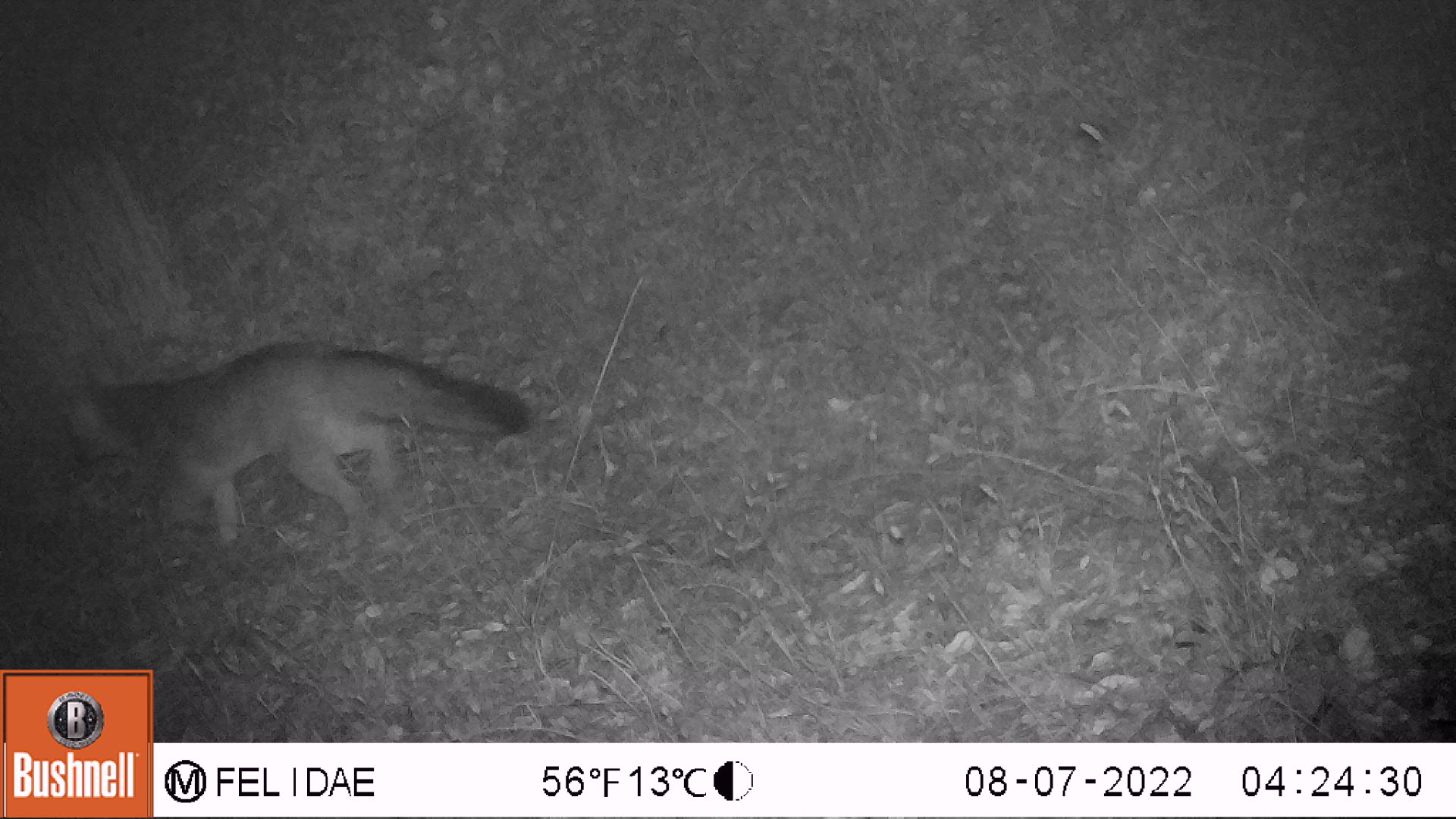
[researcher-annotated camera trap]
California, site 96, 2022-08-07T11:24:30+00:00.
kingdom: Animalia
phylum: Chordata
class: Mammalia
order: Carnivora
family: Canidae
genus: Urocyon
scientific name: Urocyon cinereoargenteus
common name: gray fox